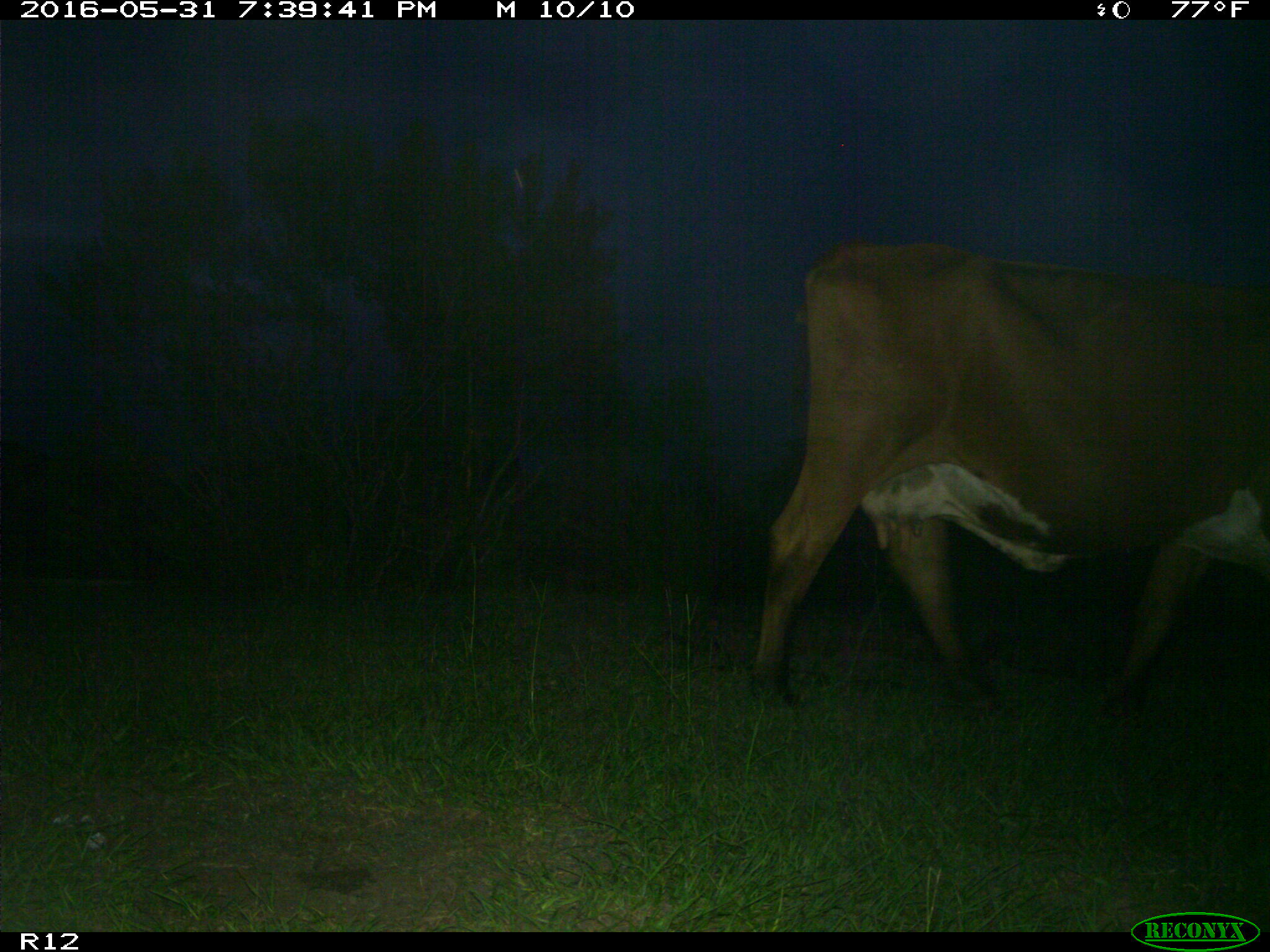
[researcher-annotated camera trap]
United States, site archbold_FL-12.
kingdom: Animalia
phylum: Chordata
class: Mammalia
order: Artiodactyla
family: Bovidae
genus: Bos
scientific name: Bos taurus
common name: domestic cow